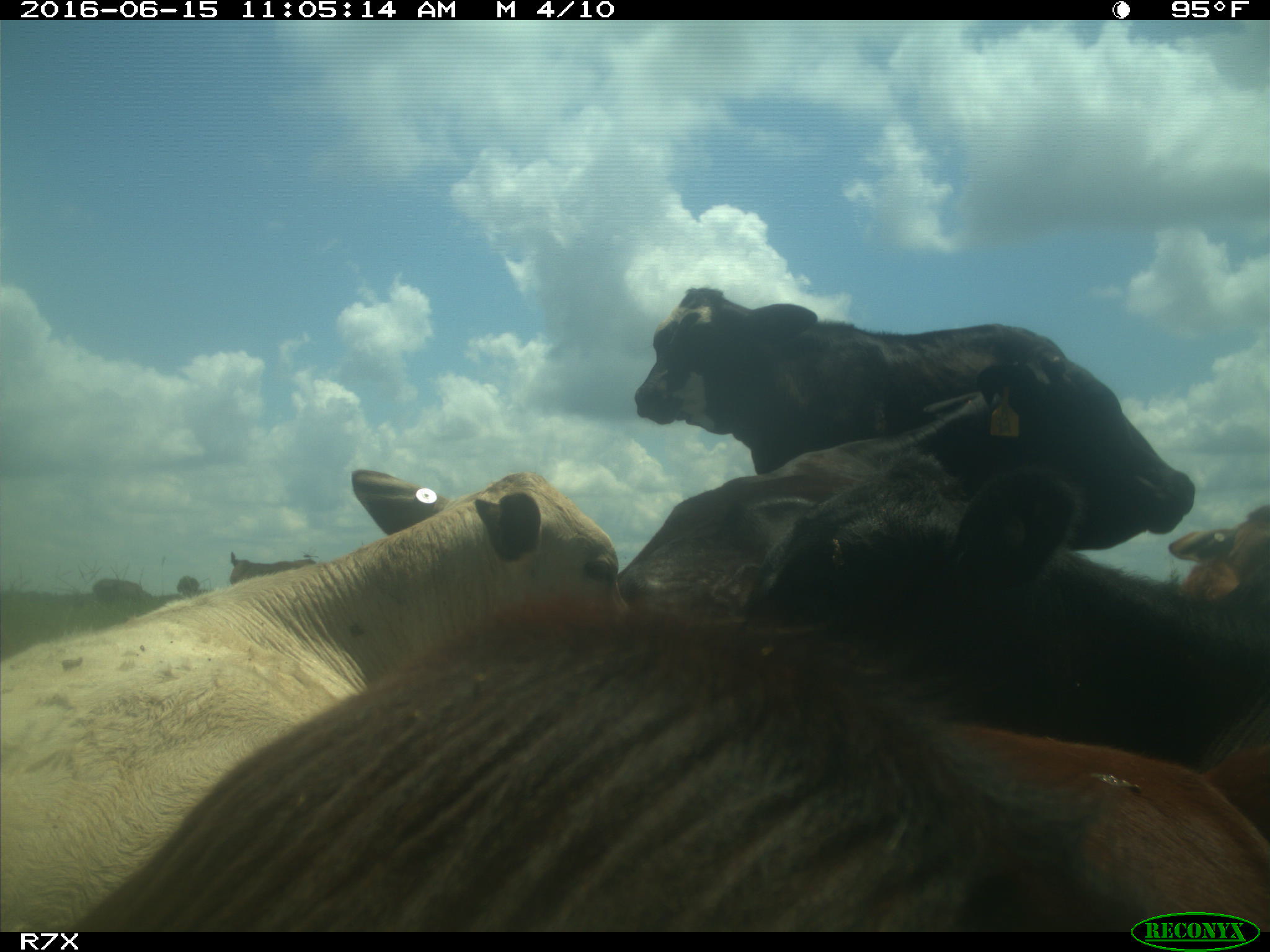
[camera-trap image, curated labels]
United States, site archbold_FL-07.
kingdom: Animalia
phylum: Chordata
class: Mammalia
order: Artiodactyla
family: Bovidae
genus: Bos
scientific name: Bos taurus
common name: domestic cow